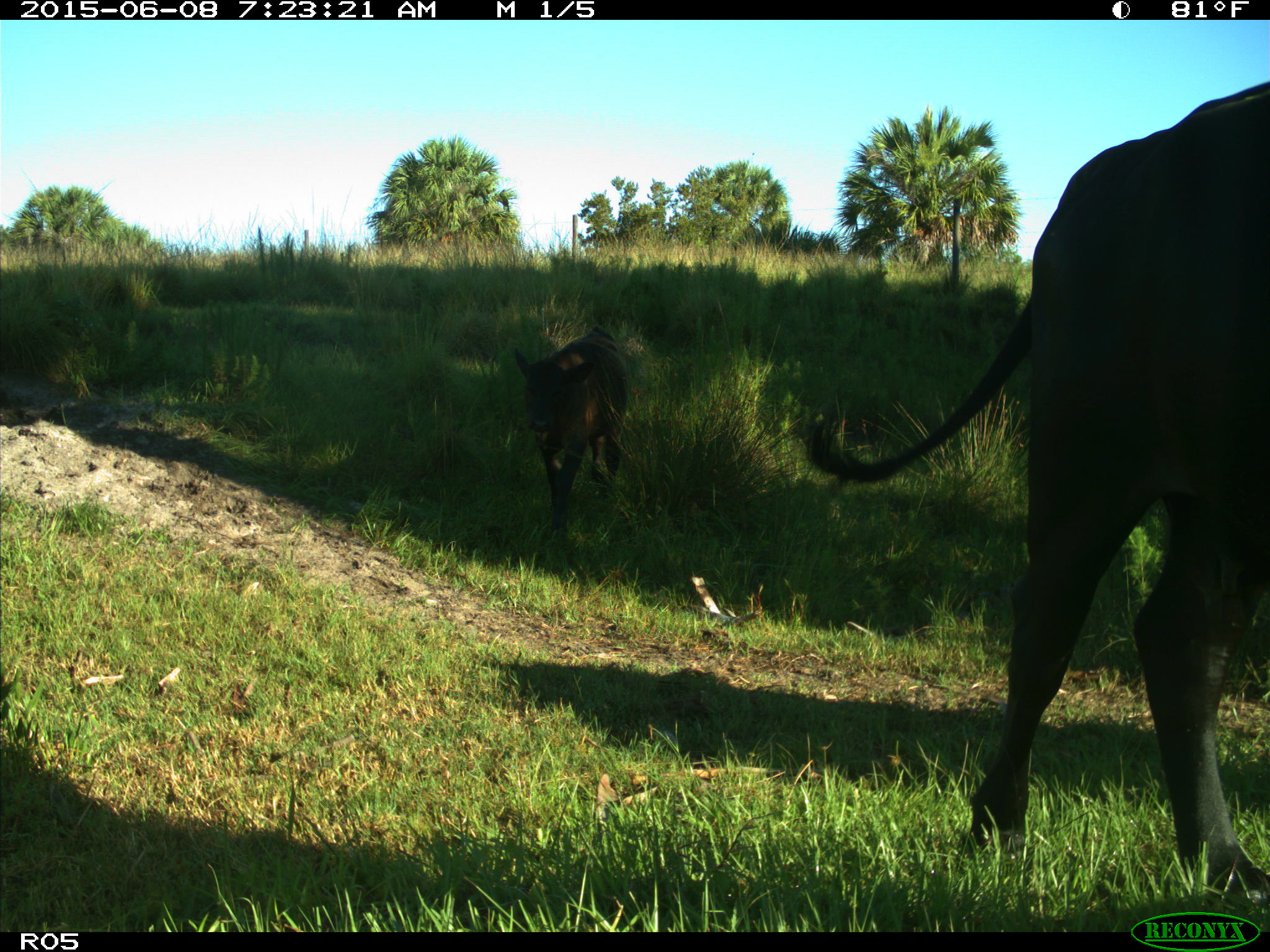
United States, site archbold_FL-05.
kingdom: Animalia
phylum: Chordata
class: Mammalia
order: Artiodactyla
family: Bovidae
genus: Bos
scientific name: Bos taurus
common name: domestic cow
Bos taurus (domestic cow).